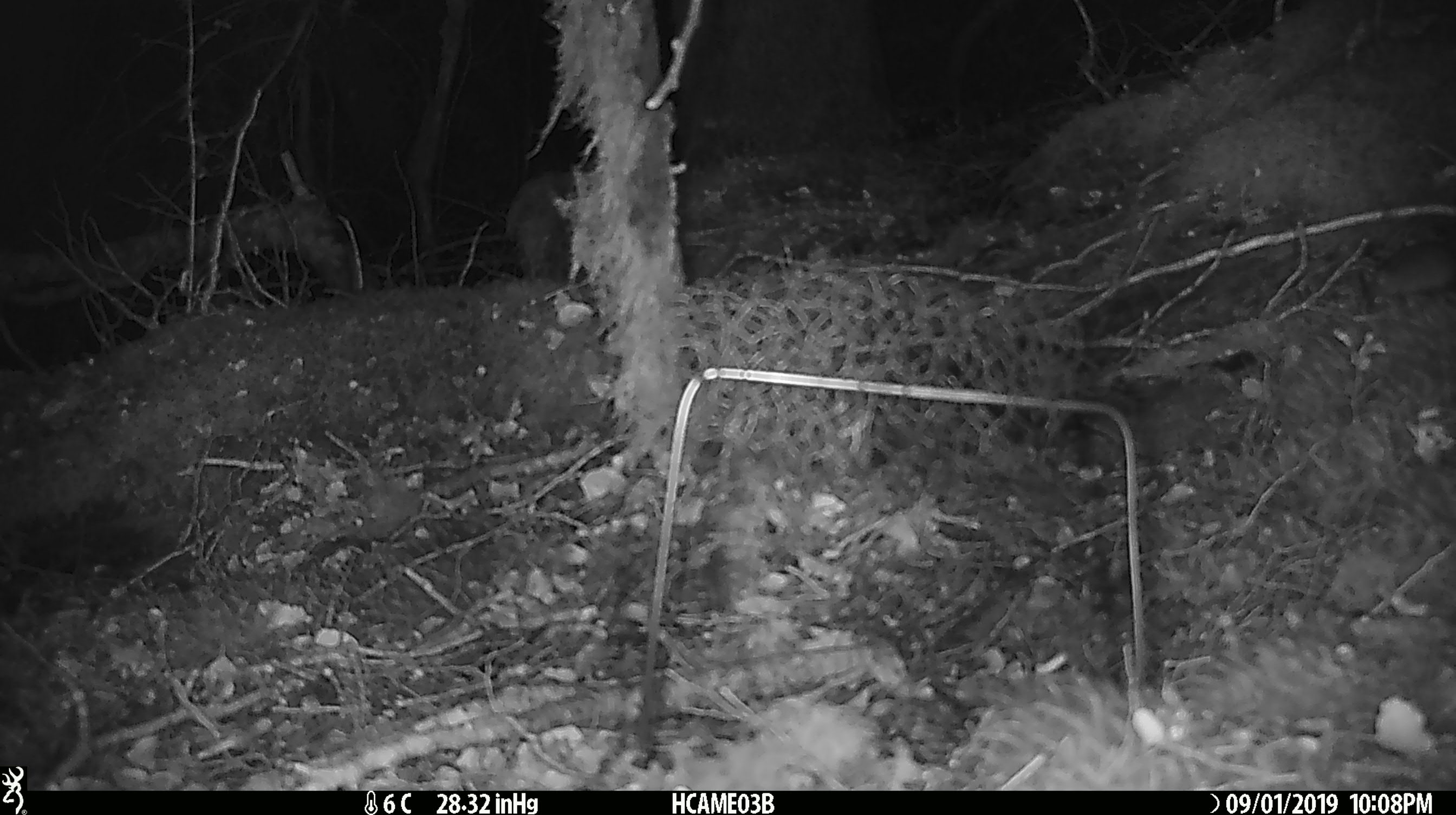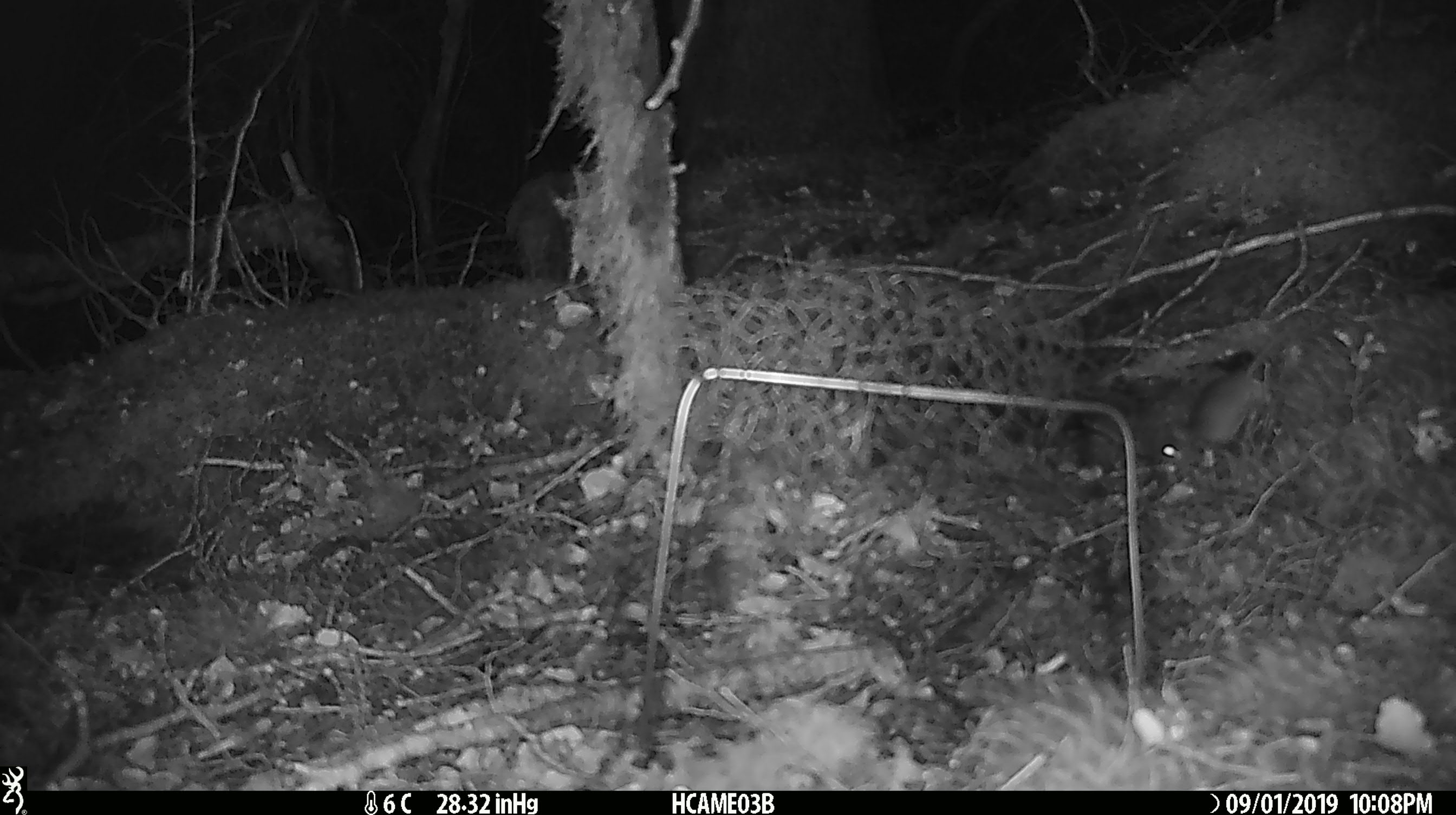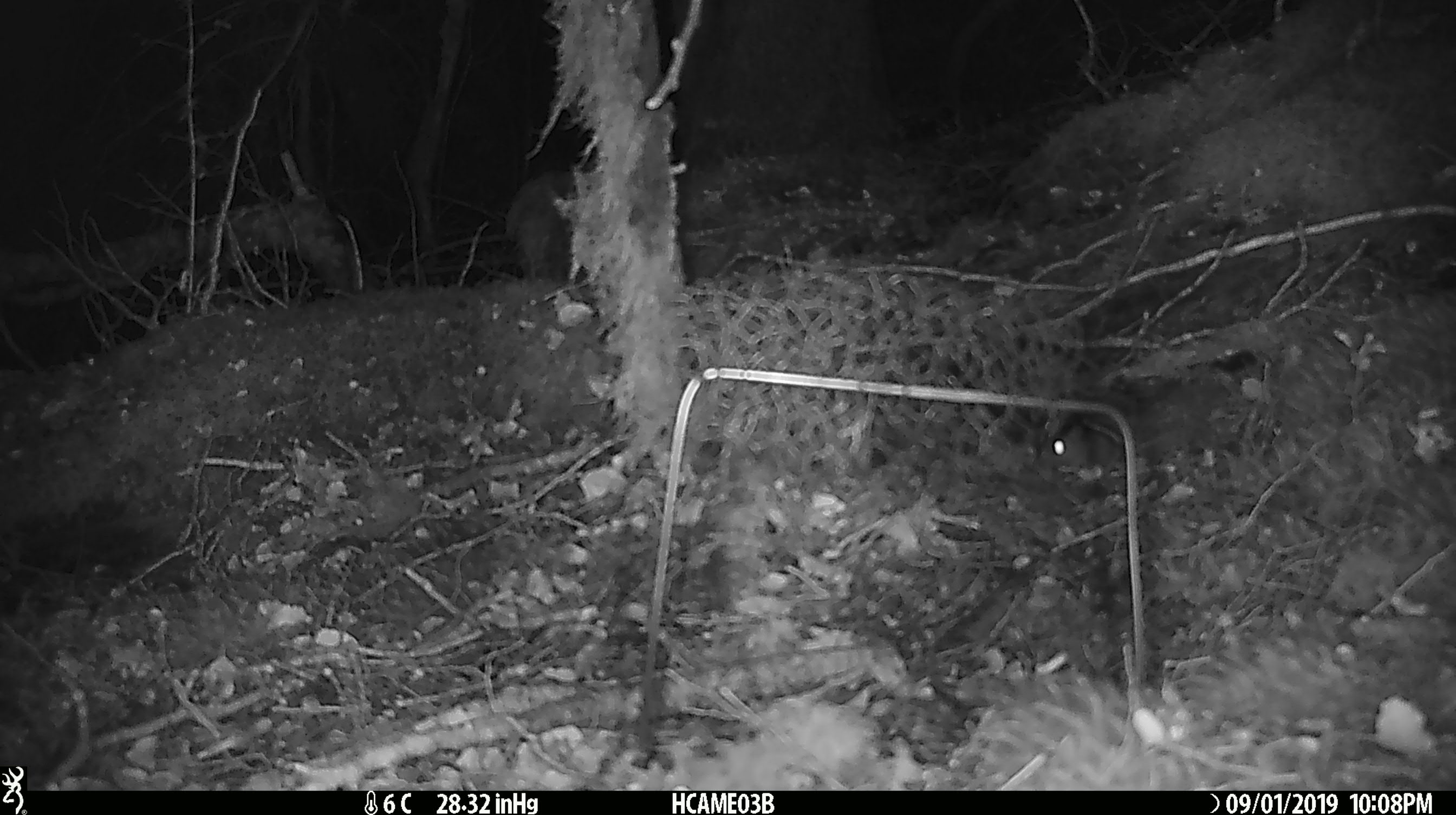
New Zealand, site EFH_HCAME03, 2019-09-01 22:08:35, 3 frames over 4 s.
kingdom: Animalia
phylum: Chordata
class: Mammalia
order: Rodentia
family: Muridae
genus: Mus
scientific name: Mus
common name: mouse